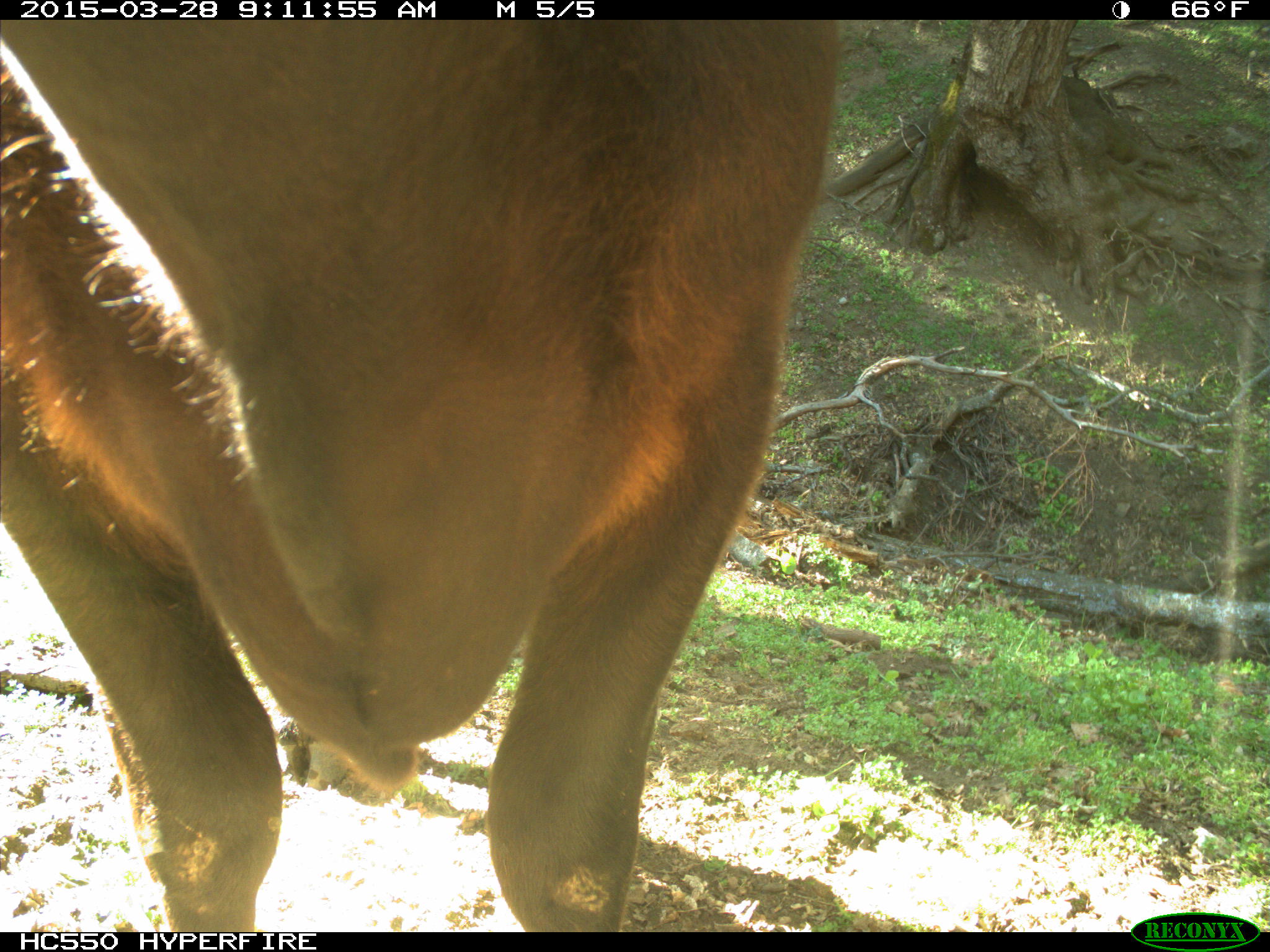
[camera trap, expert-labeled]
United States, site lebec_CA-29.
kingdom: Animalia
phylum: Chordata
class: Mammalia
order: Artiodactyla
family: Bovidae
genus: Bos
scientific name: Bos taurus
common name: domestic cow